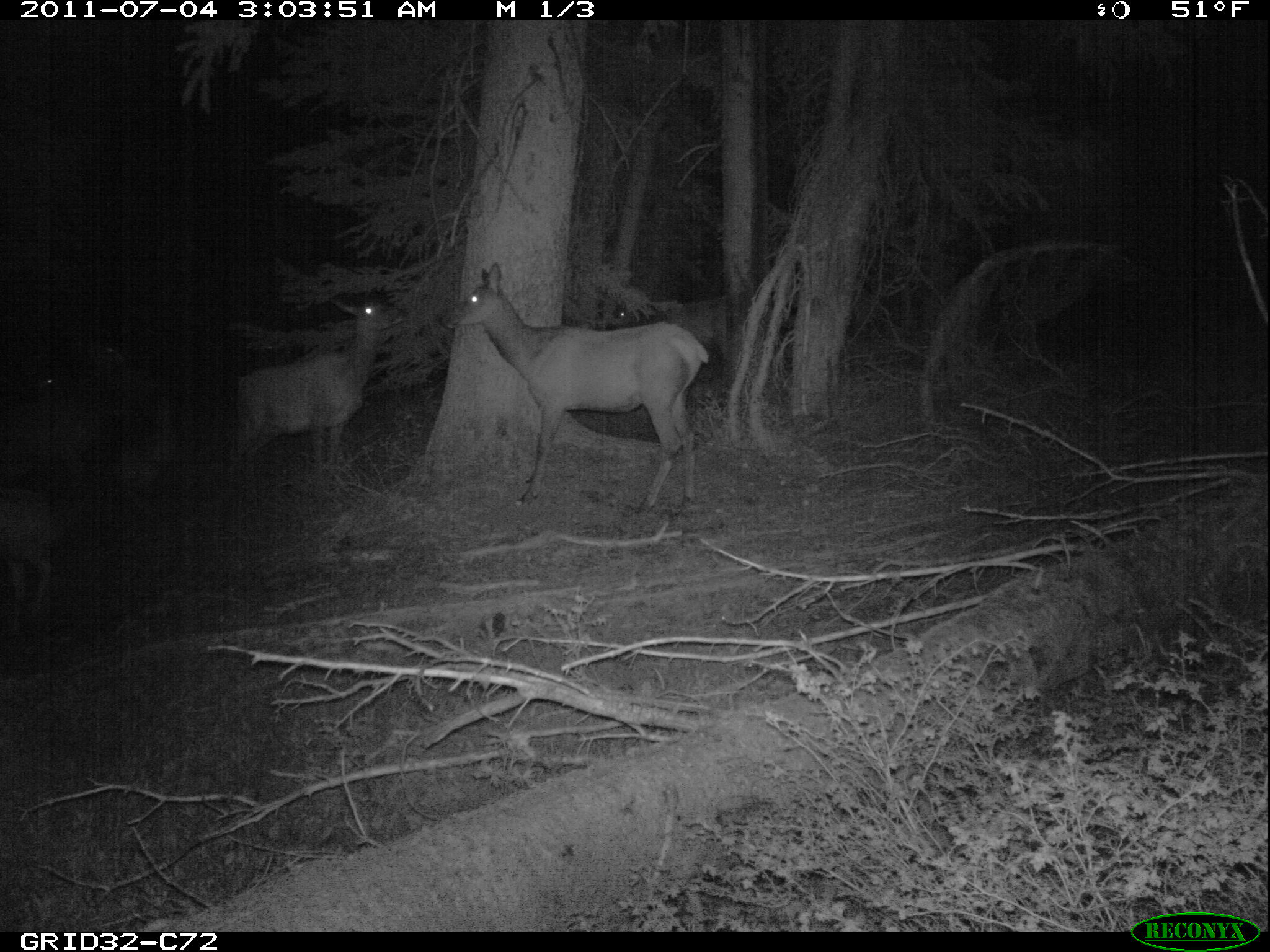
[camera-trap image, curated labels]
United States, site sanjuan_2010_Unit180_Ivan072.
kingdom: Animalia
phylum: Chordata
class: Mammalia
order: Artiodactyla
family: Cervidae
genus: Cervus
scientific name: Cervus elaphus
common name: red deer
Cervus elaphus (red deer).